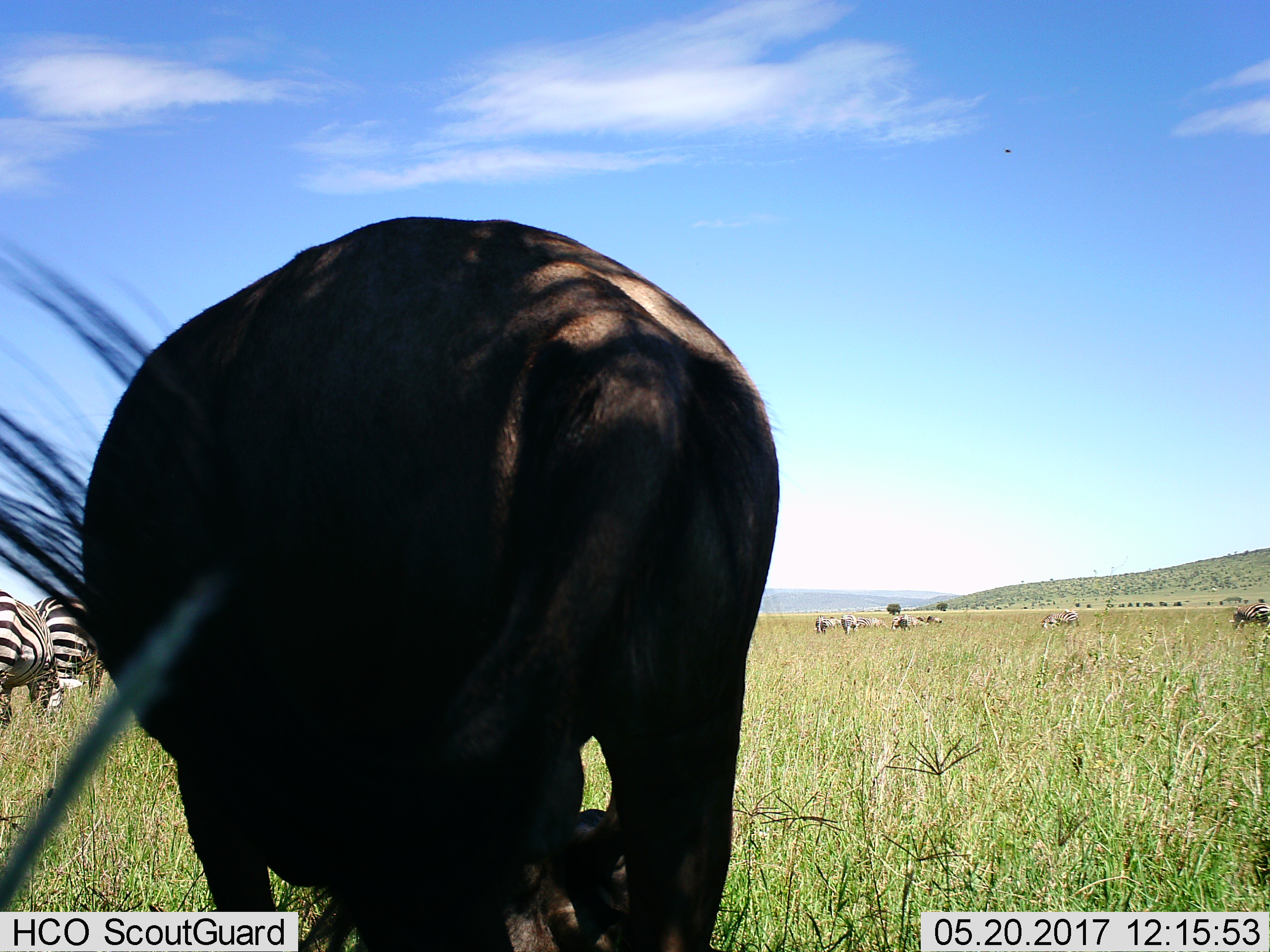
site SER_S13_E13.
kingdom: Animalia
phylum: Chordata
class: Mammalia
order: Artiodactyla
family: Bovidae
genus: Connochaetes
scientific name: Connochaetes taurinus taurinus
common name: blue wildebeest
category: wildebeestblue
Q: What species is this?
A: Wildebeestblue (blue wildebeest) (Connochaetes taurinus taurinus).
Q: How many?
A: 1.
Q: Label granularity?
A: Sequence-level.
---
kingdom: Animalia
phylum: Chordata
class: Mammalia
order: Perissodactyla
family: Equidae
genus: Equus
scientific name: Equus quagga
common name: plains zebra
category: zebraplains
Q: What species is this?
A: Zebraplains (plains zebra) (Equus quagga).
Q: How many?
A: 11-50.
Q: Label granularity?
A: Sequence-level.